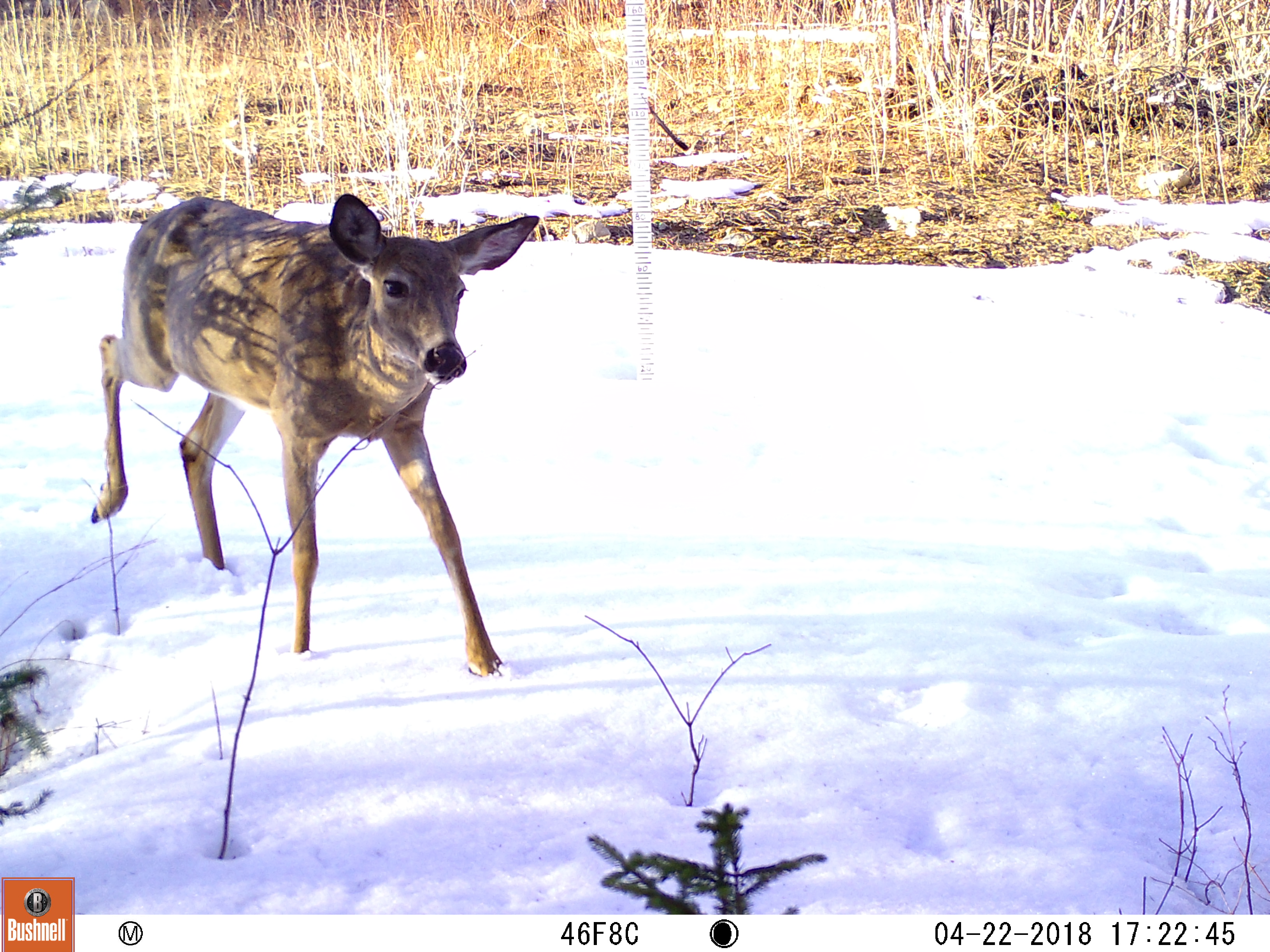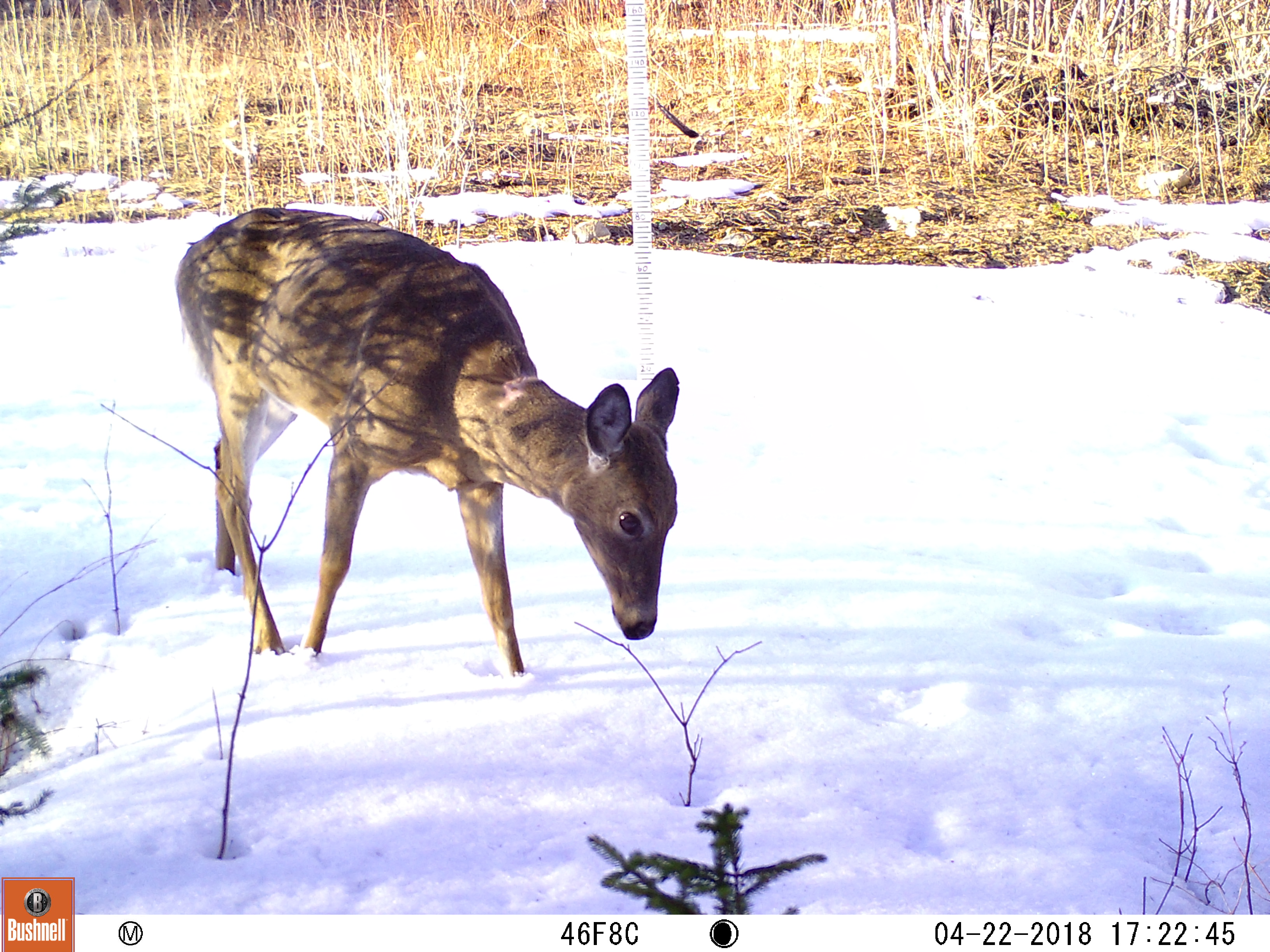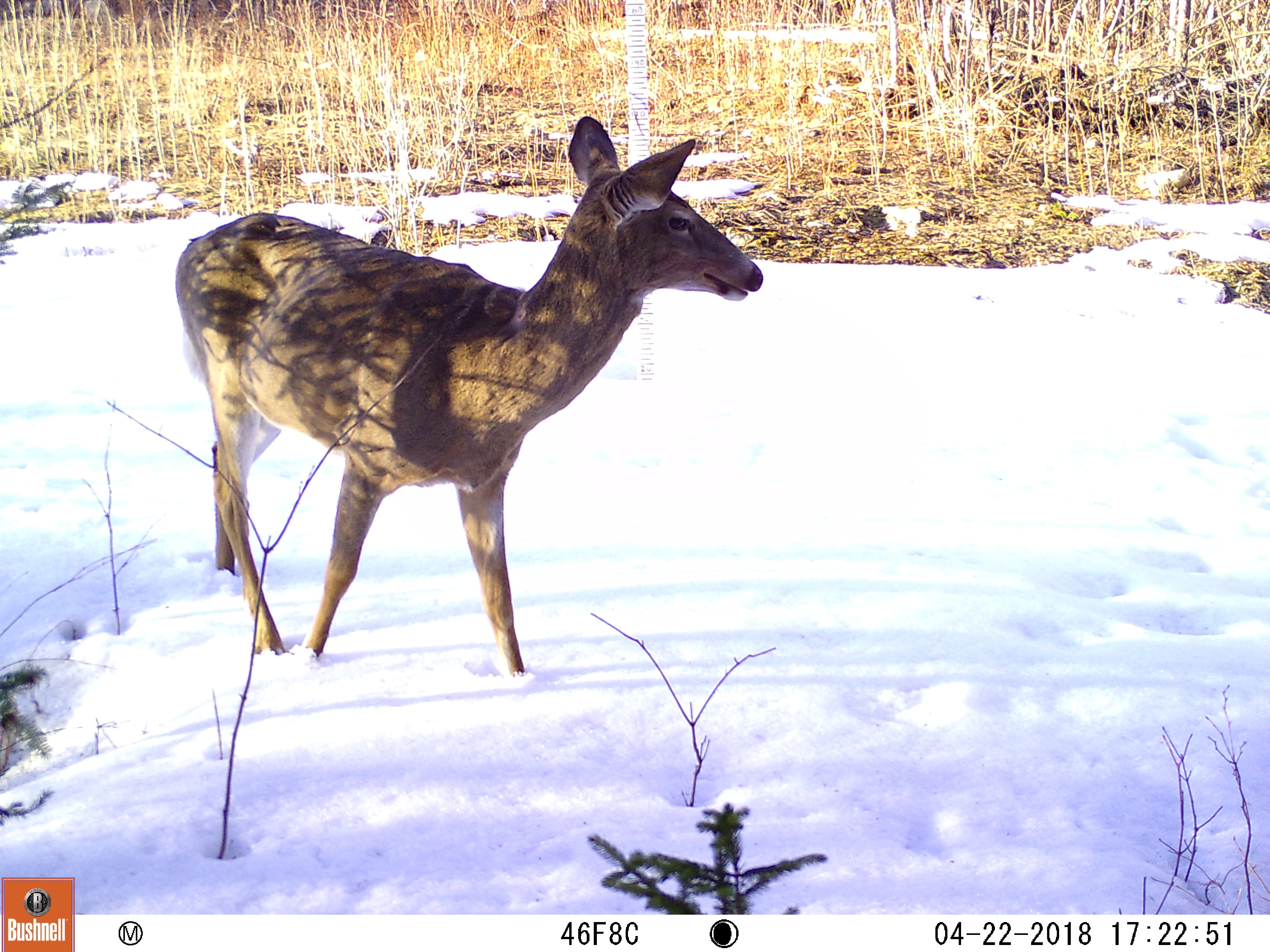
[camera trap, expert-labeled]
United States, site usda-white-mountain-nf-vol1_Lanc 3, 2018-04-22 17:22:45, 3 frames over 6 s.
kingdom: Animalia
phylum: Chordata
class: Mammalia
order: Artiodactyla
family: Cervidae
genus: Odocoileus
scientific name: Odocoileus virginianus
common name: white-tailed deer